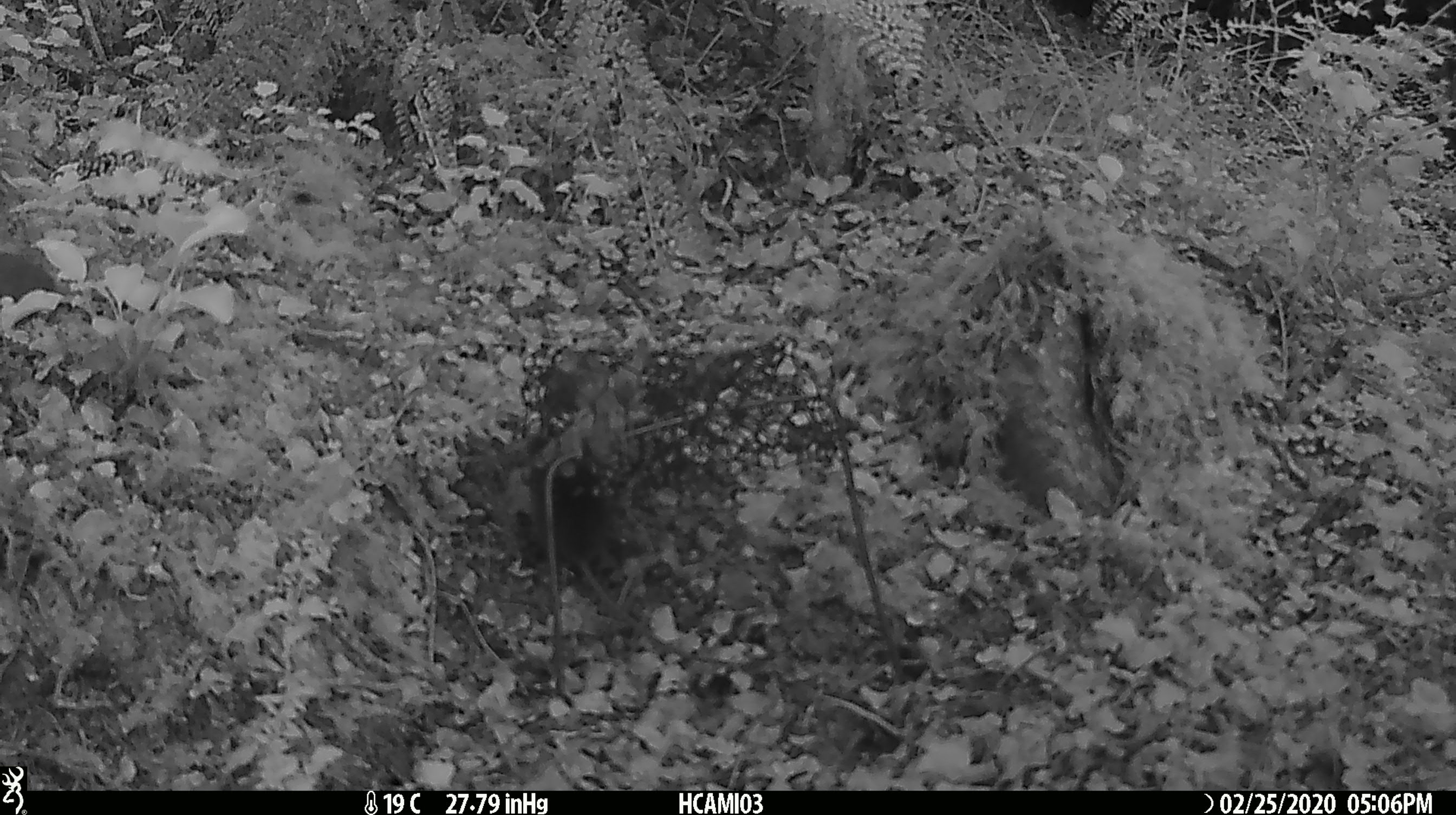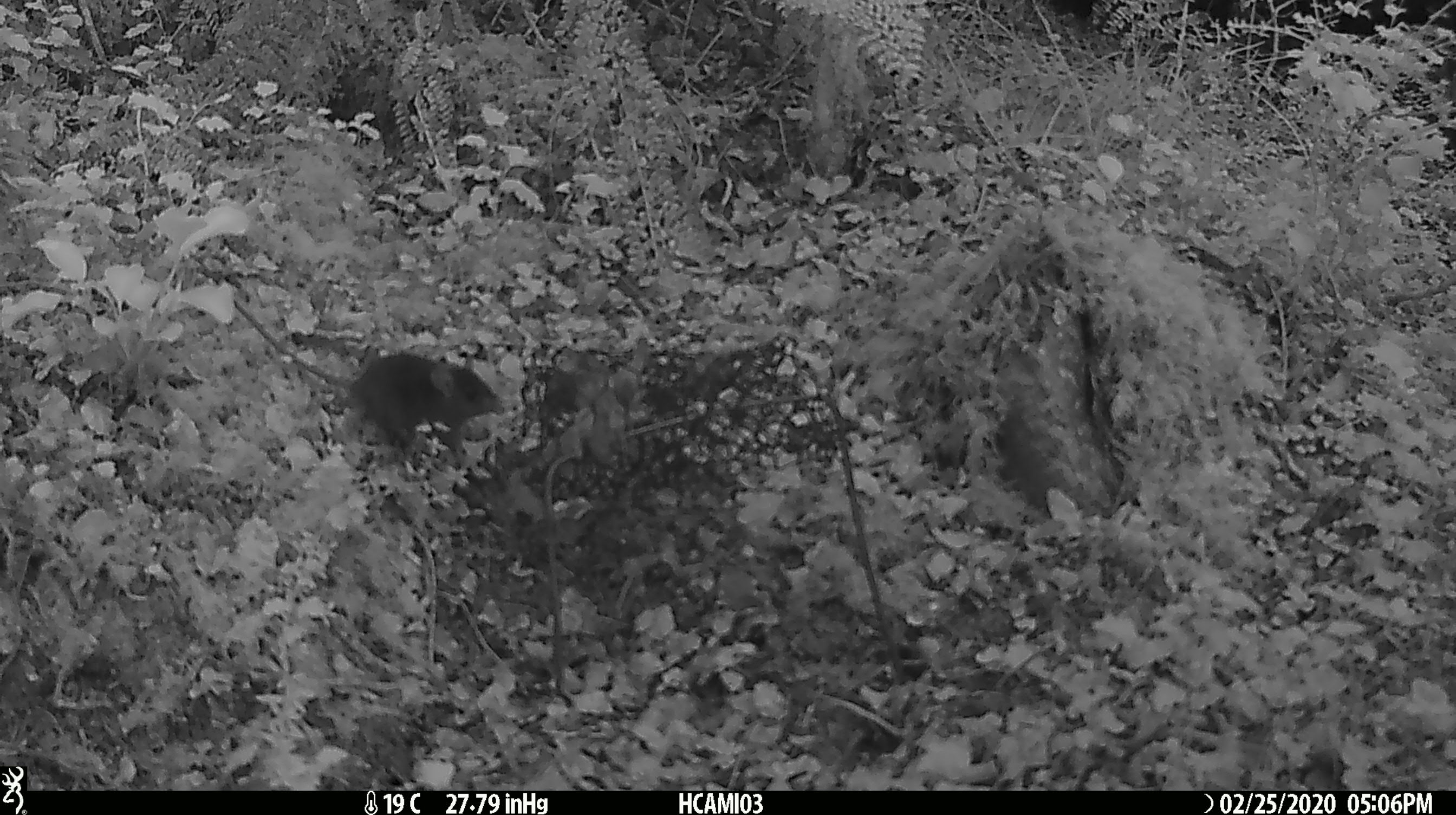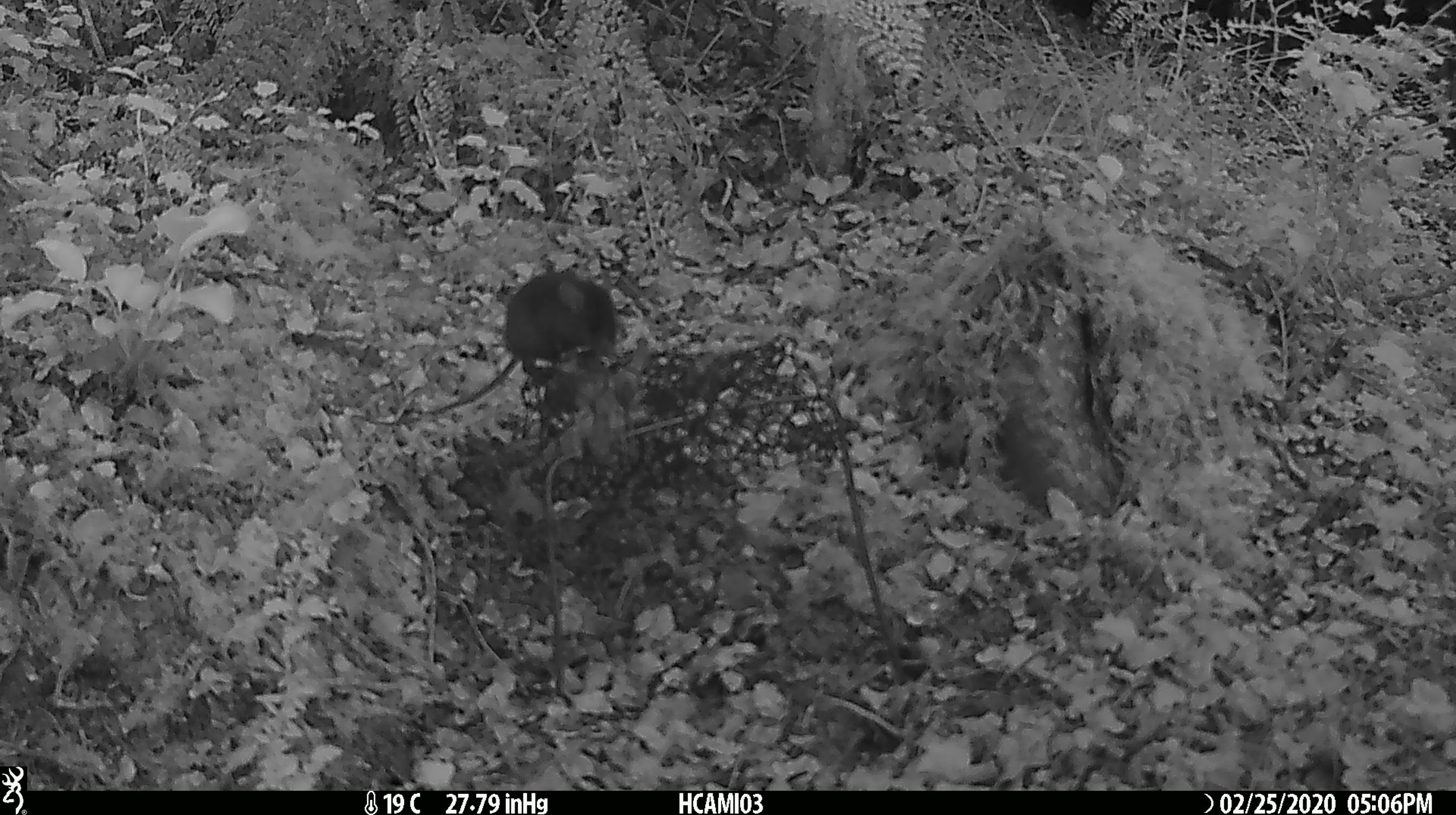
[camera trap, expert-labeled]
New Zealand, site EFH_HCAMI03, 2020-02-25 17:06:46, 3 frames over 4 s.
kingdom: Animalia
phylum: Chordata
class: Mammalia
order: Rodentia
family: Muridae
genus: Mus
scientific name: Mus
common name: mouse